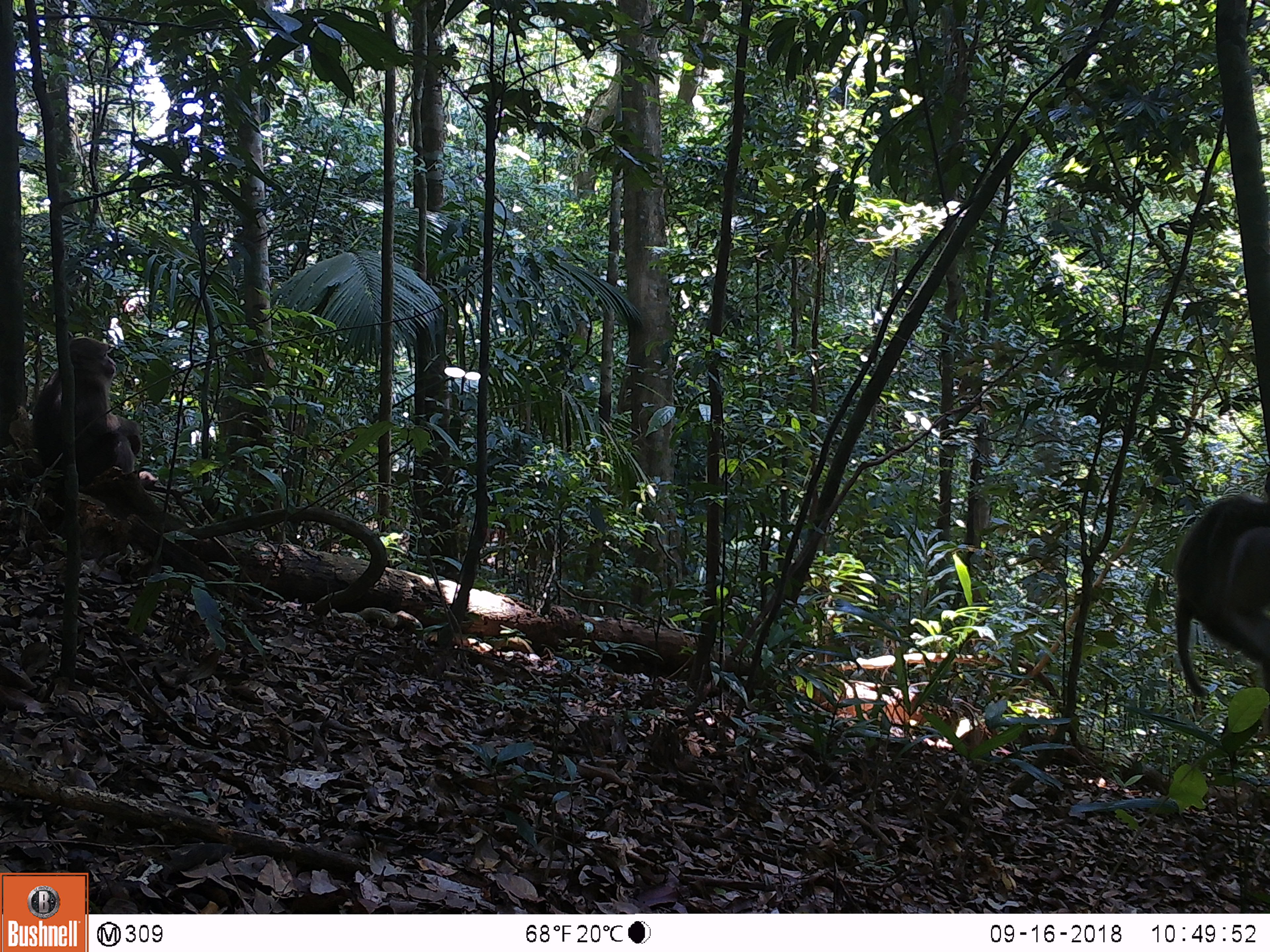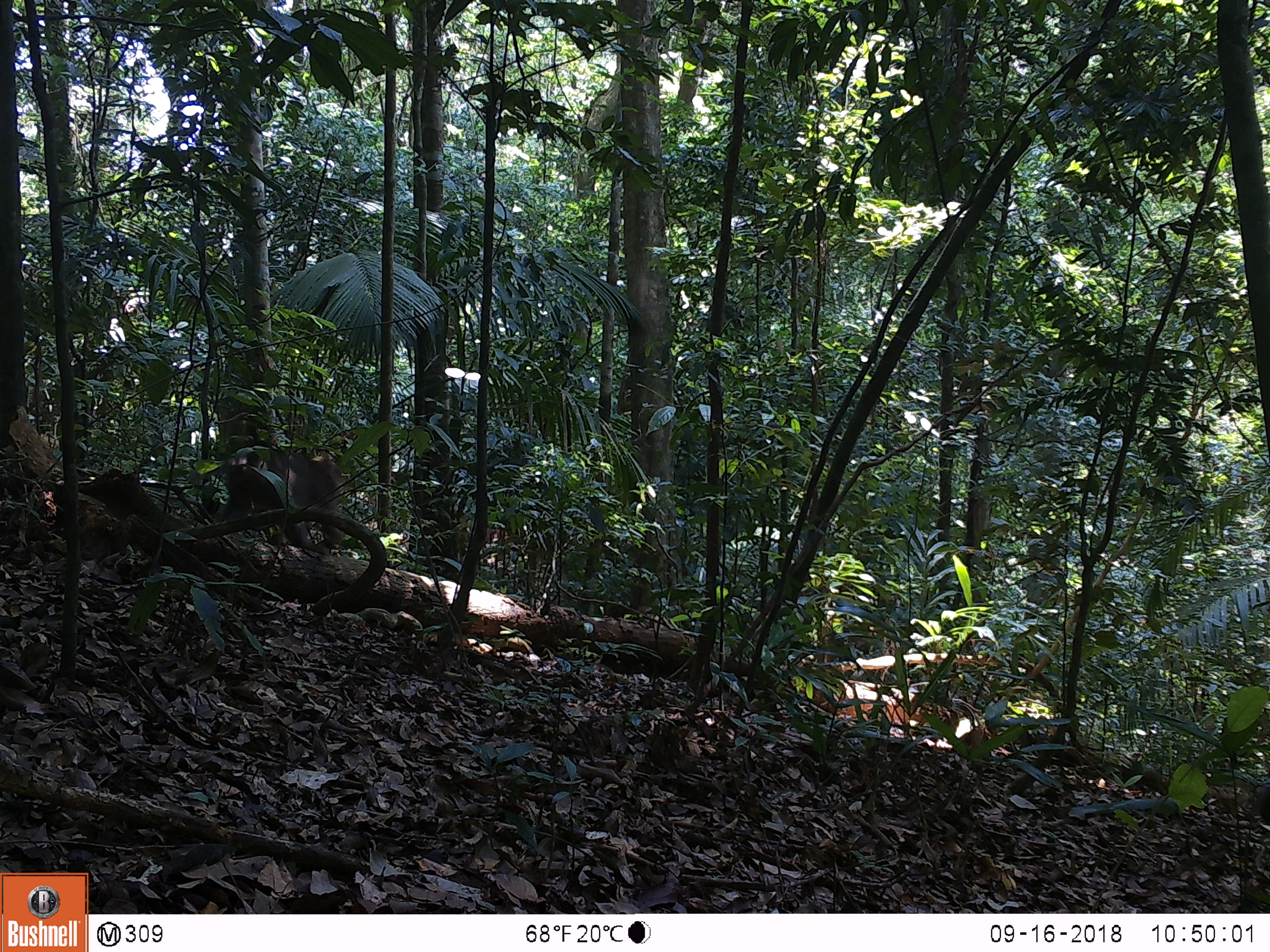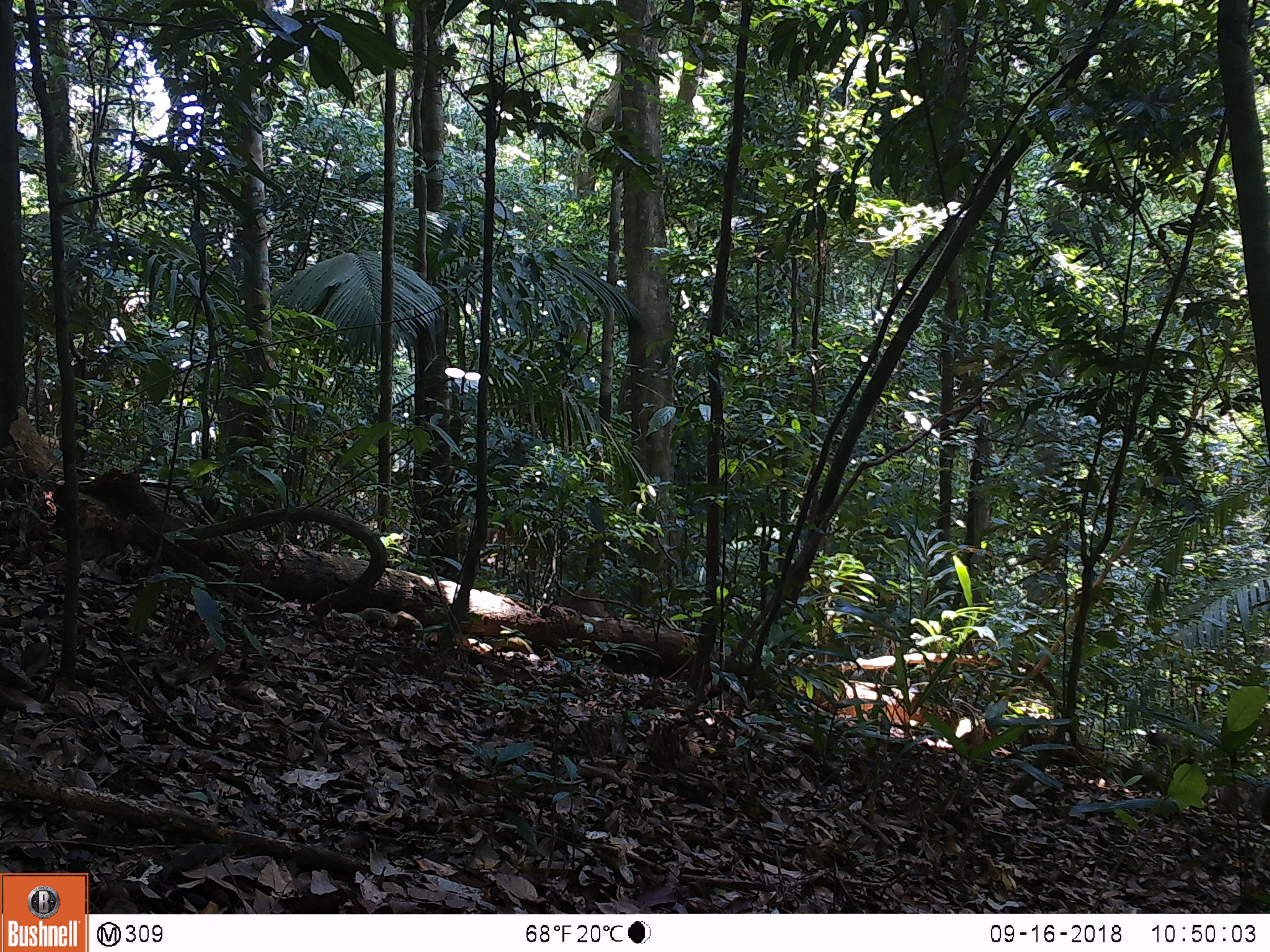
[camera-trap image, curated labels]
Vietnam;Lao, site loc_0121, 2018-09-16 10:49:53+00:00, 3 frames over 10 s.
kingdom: Animalia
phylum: Chordata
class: Mammalia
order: Primates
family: Cercopithecidae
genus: Macaca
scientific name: Macaca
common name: macaques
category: assam or rhesus macaque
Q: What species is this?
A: Assam or rhesus macaque (macaques) (Macaca).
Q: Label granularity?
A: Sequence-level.